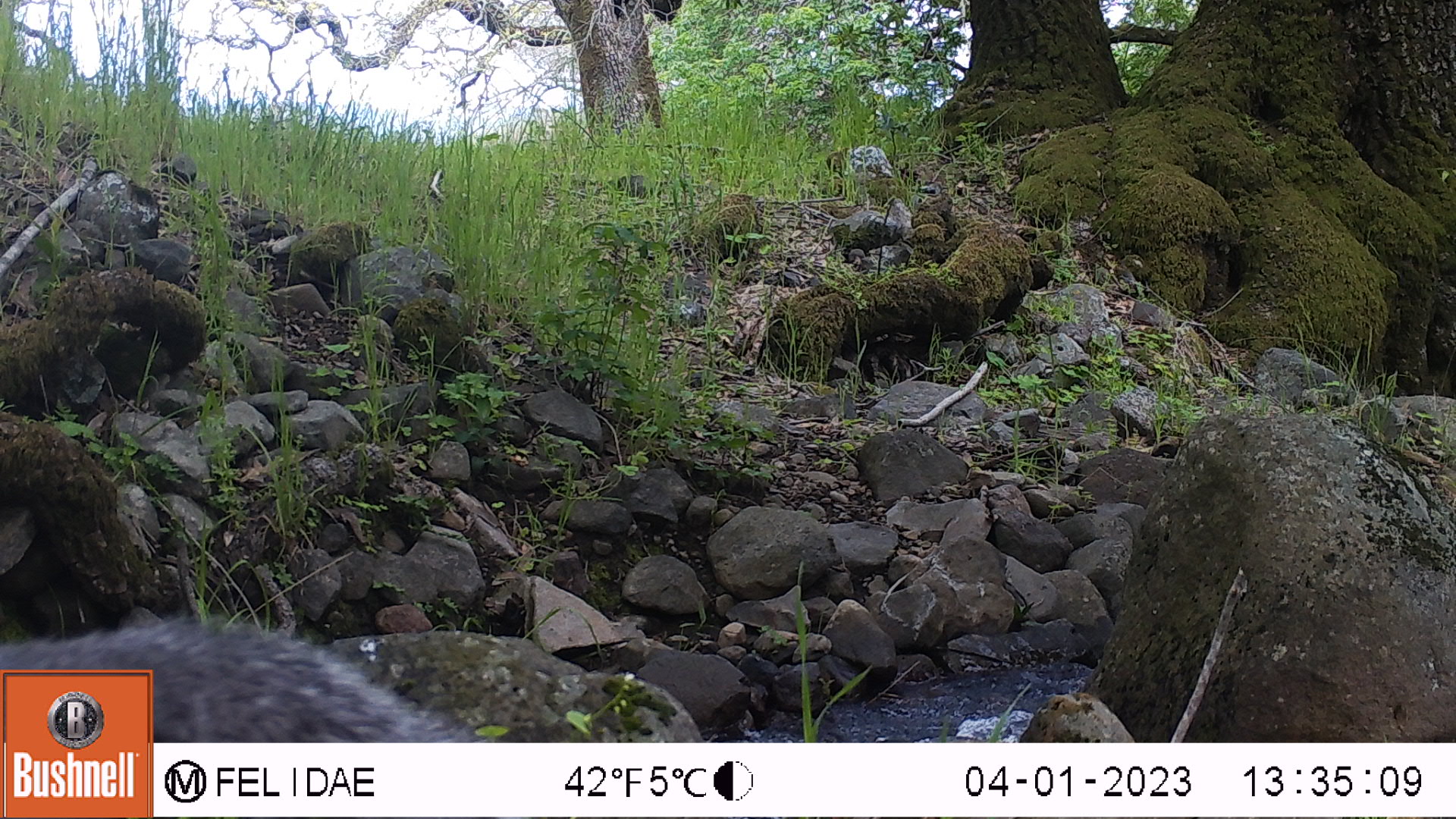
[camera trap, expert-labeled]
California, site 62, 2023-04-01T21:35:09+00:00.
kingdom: Animalia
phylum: Chordata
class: Mammalia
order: Rodentia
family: Sciuridae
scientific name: Sciuridae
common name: squirrel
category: unknown squirrel